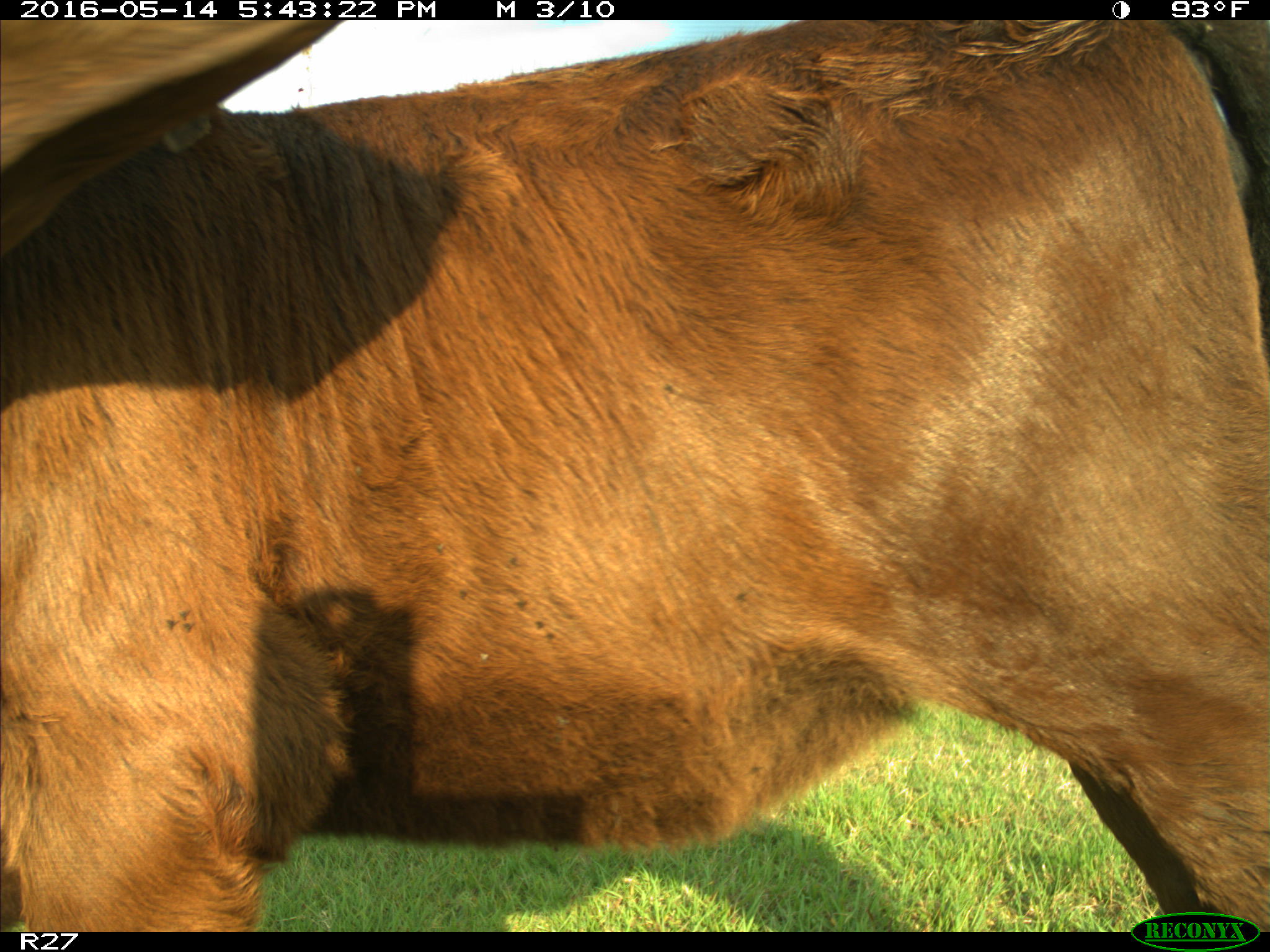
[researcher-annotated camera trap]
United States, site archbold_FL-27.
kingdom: Animalia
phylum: Chordata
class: Mammalia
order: Artiodactyla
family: Bovidae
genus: Bos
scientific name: Bos taurus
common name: domestic cow